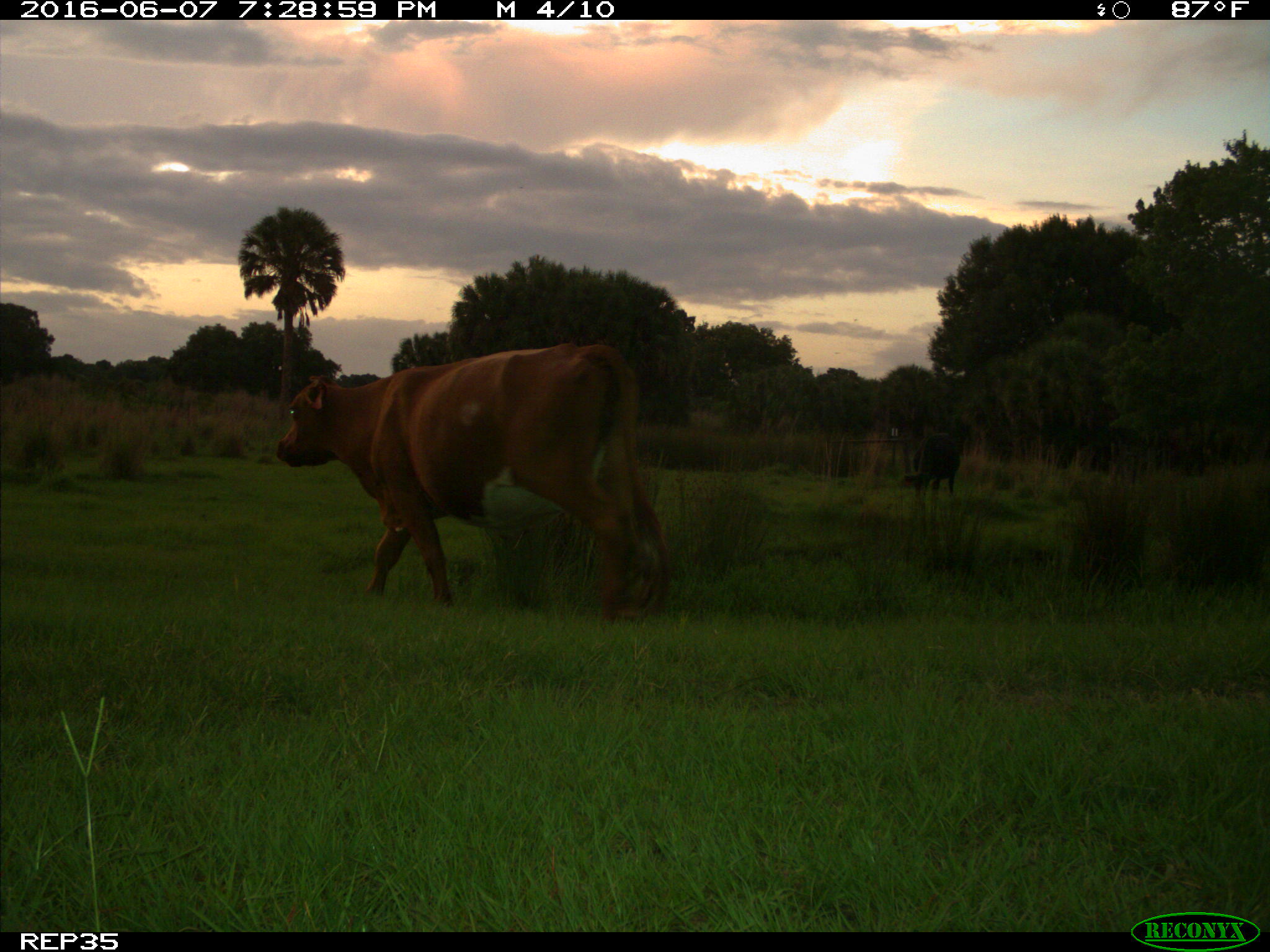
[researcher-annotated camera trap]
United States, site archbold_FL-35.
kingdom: Animalia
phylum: Chordata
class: Mammalia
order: Artiodactyla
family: Bovidae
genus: Bos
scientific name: Bos taurus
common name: domestic cow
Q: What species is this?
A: Bos taurus (domestic cow).